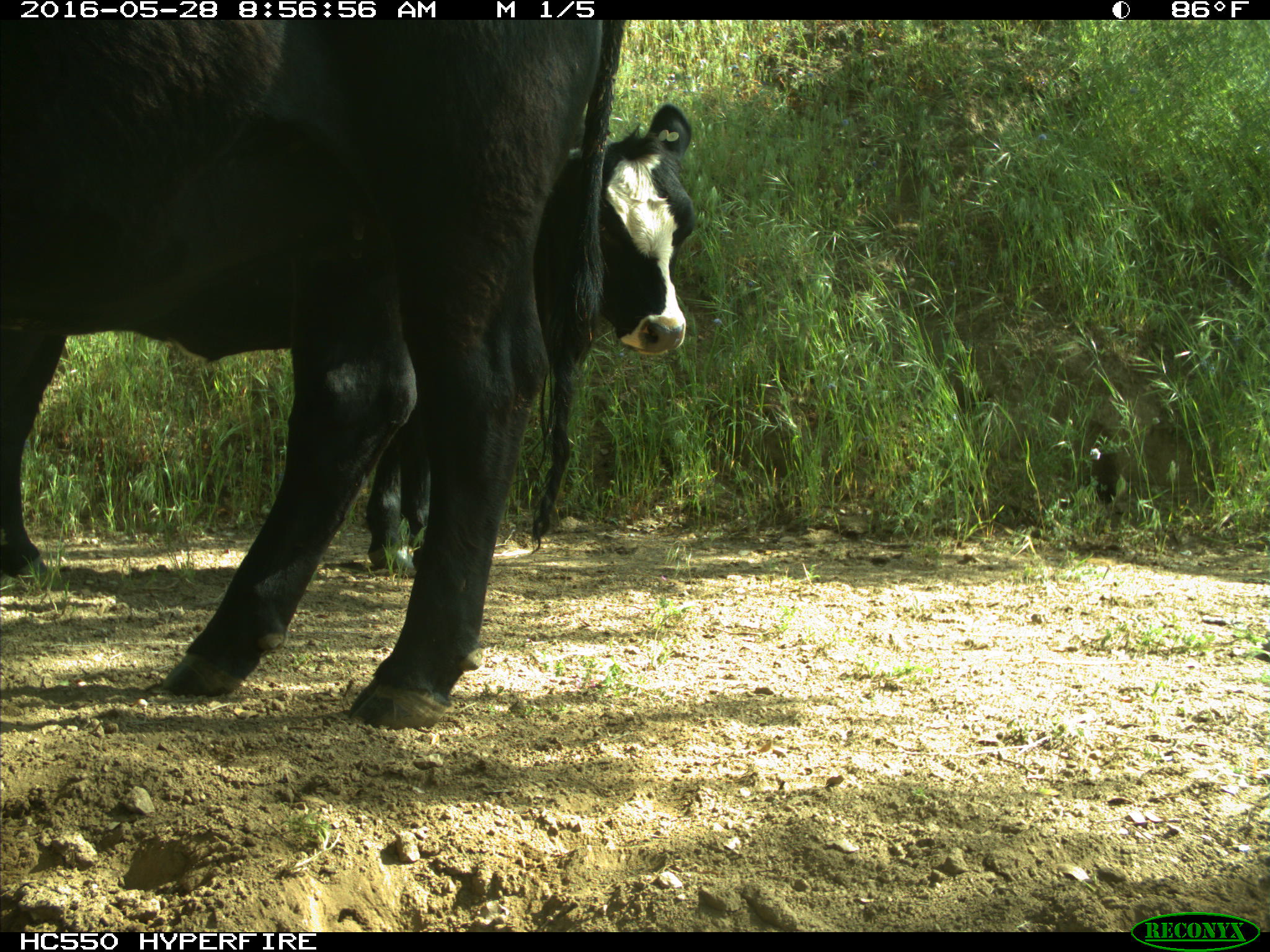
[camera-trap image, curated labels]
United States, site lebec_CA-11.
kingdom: Animalia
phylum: Chordata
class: Mammalia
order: Artiodactyla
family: Bovidae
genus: Bos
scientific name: Bos taurus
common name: domestic cow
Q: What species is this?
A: Bos taurus (domestic cow).